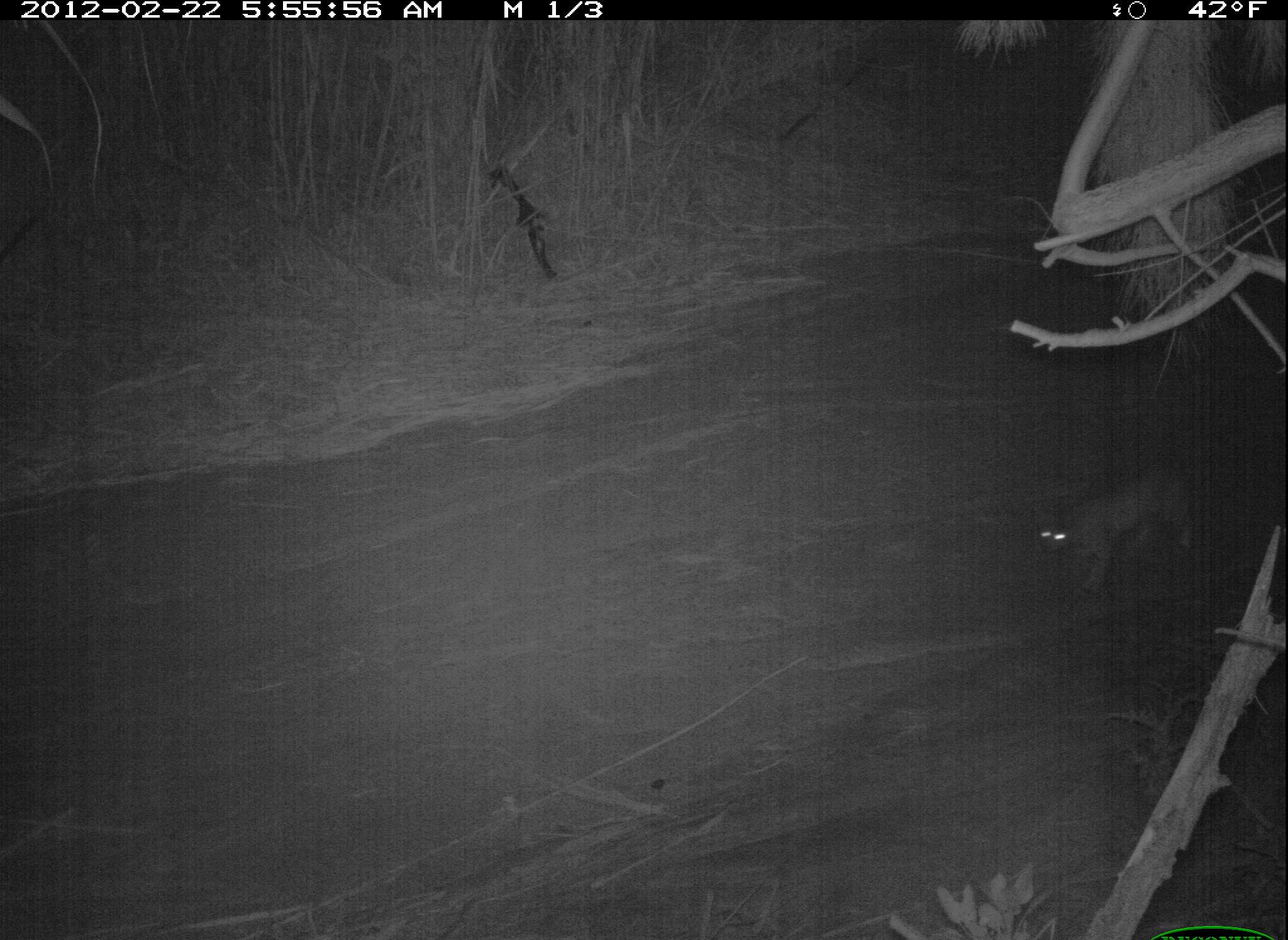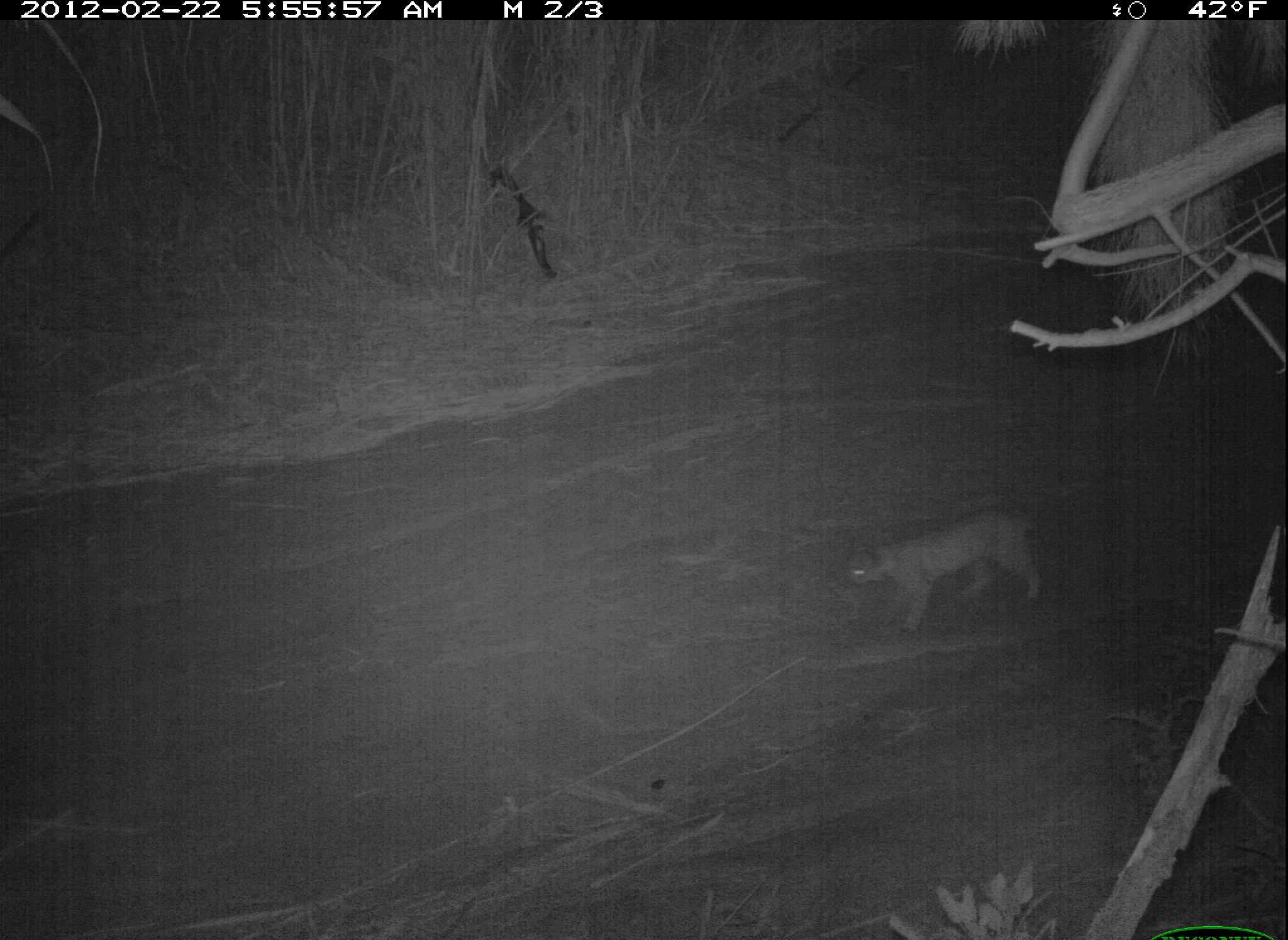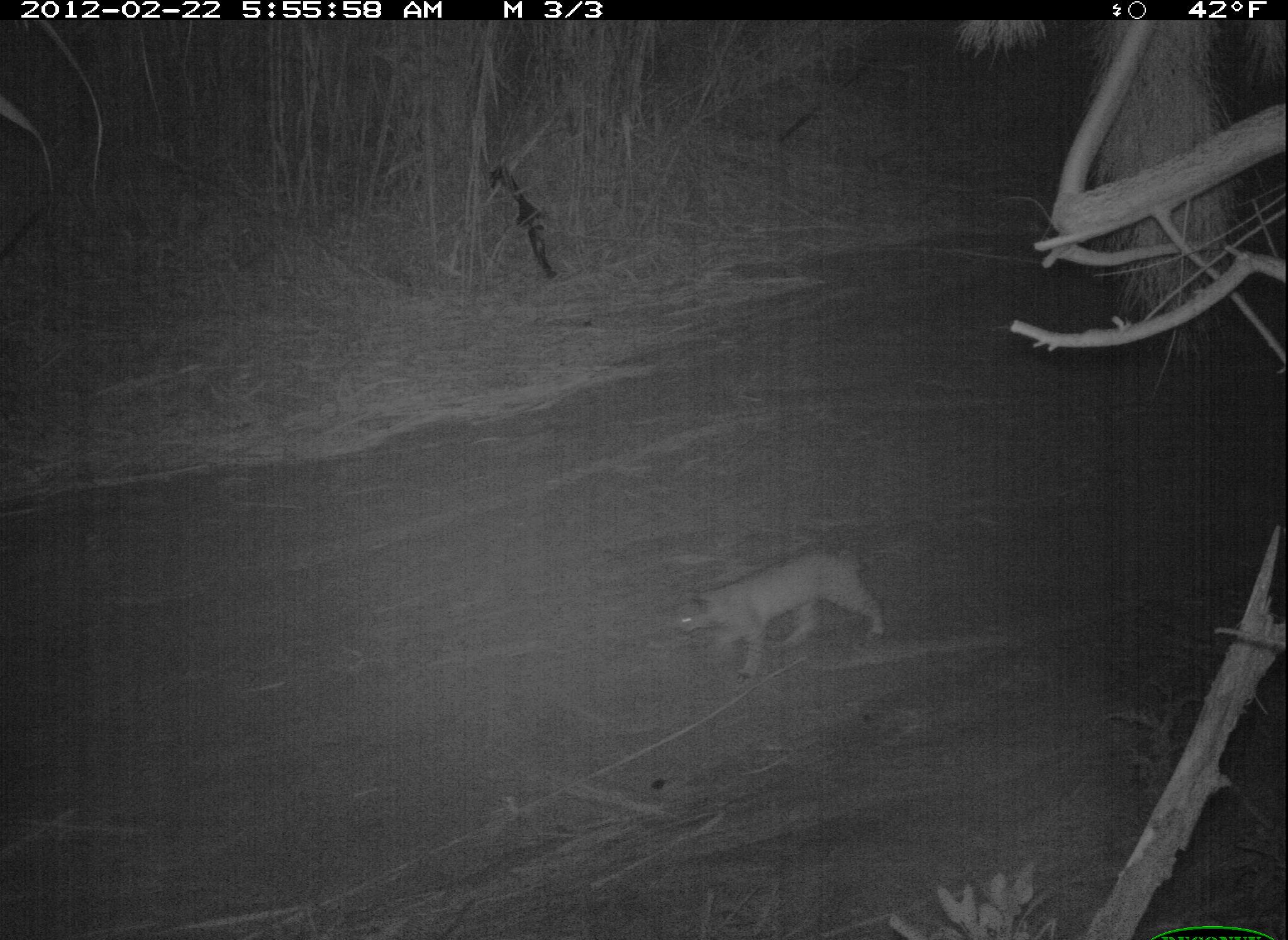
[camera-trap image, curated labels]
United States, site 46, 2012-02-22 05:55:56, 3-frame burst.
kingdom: Animalia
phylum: Chordata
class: Mammalia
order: Carnivora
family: Felidae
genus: Lynx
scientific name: Lynx rufus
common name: bobcat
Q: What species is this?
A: Bobcat (Lynx rufus).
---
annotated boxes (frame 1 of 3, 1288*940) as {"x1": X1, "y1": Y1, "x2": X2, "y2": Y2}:
bobcat: {"x1": 1029, "y1": 443, "x2": 1222, "y2": 609}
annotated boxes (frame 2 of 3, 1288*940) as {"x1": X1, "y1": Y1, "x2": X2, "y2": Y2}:
bobcat: {"x1": 824, "y1": 488, "x2": 1061, "y2": 659}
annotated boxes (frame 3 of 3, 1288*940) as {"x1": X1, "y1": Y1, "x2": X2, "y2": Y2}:
bobcat: {"x1": 663, "y1": 533, "x2": 897, "y2": 694}